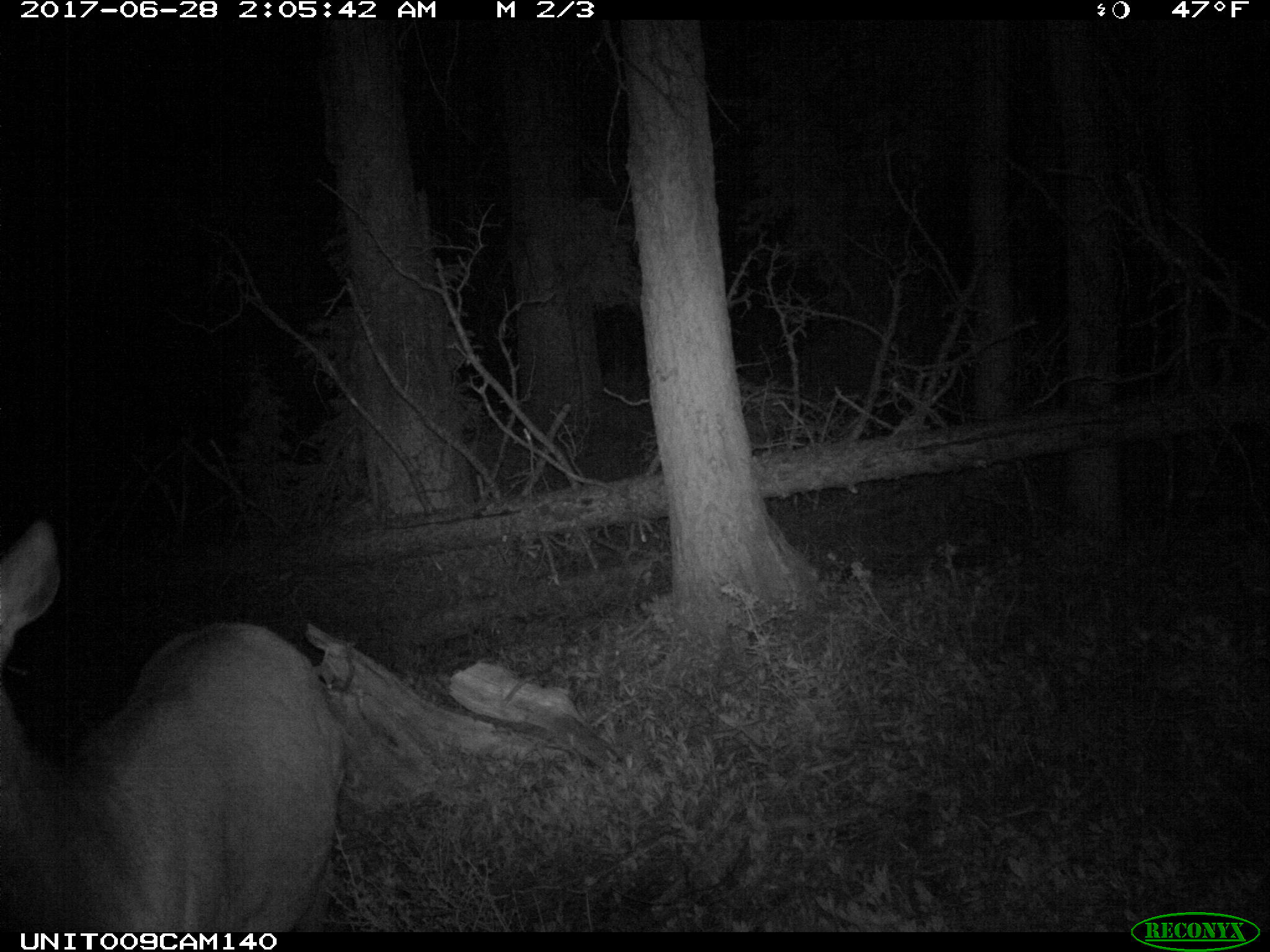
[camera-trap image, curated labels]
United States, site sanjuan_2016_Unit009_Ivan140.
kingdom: Animalia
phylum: Chordata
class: Mammalia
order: Artiodactyla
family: Cervidae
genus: Cervus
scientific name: Cervus elaphus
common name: red deer